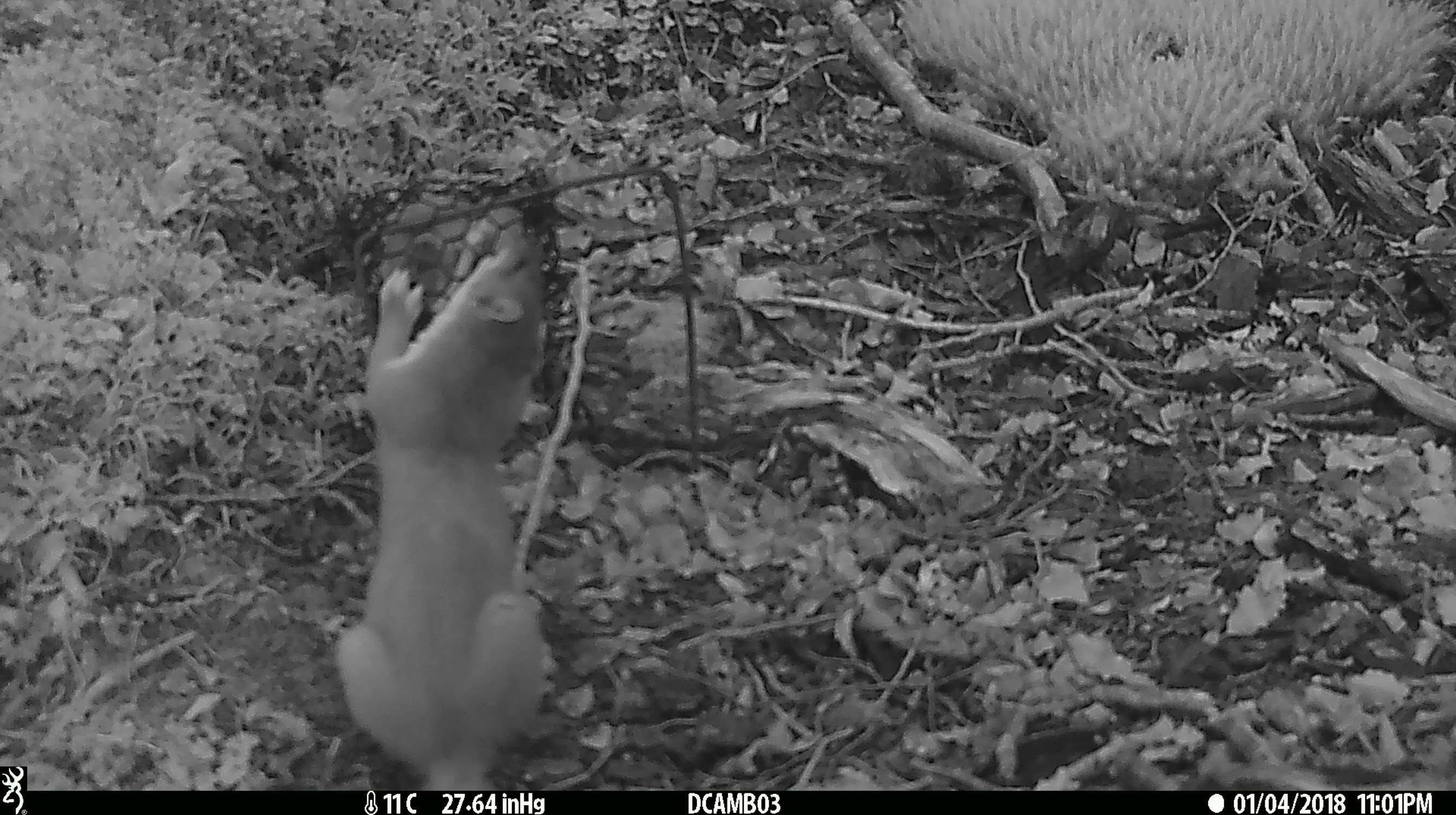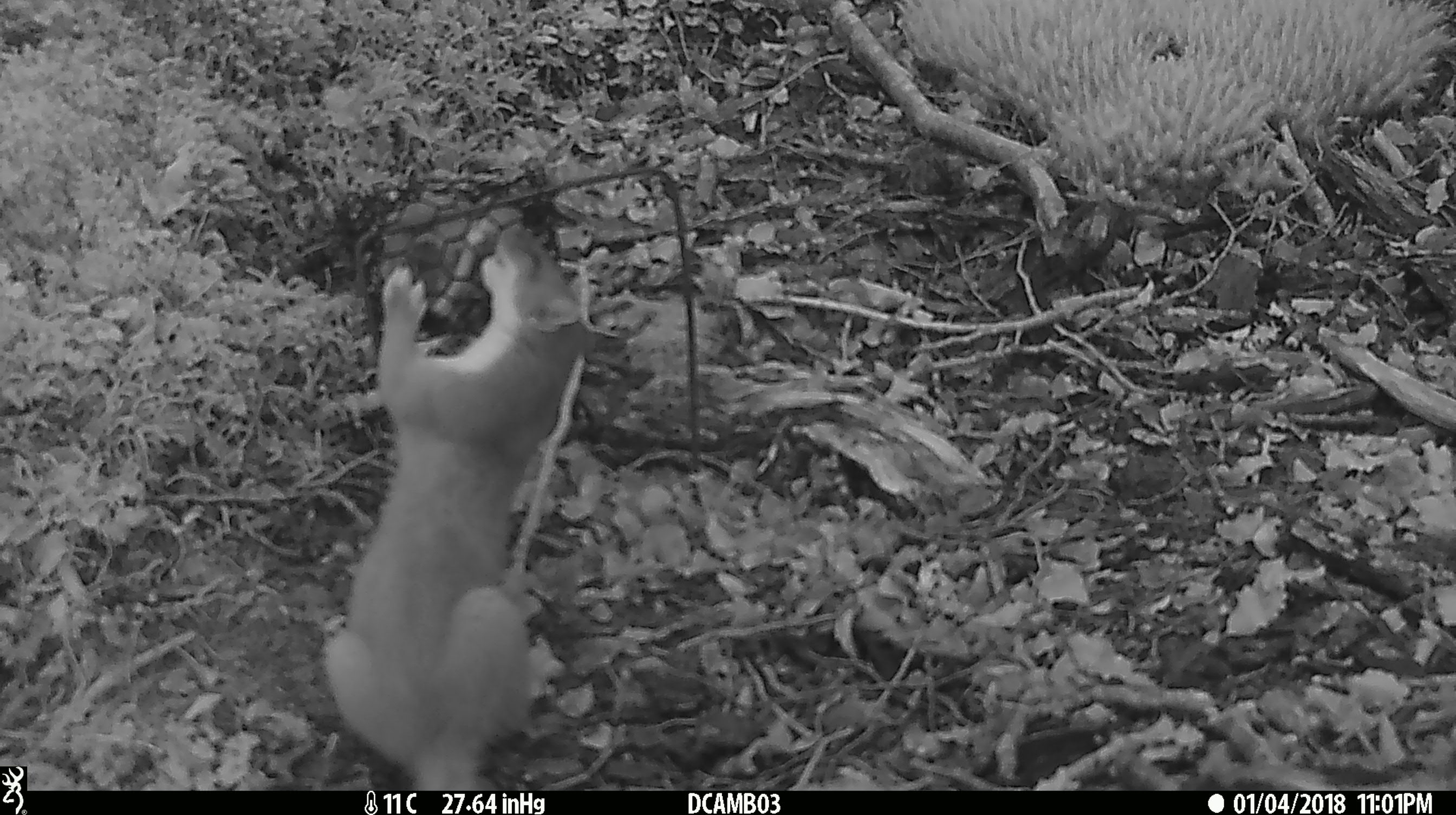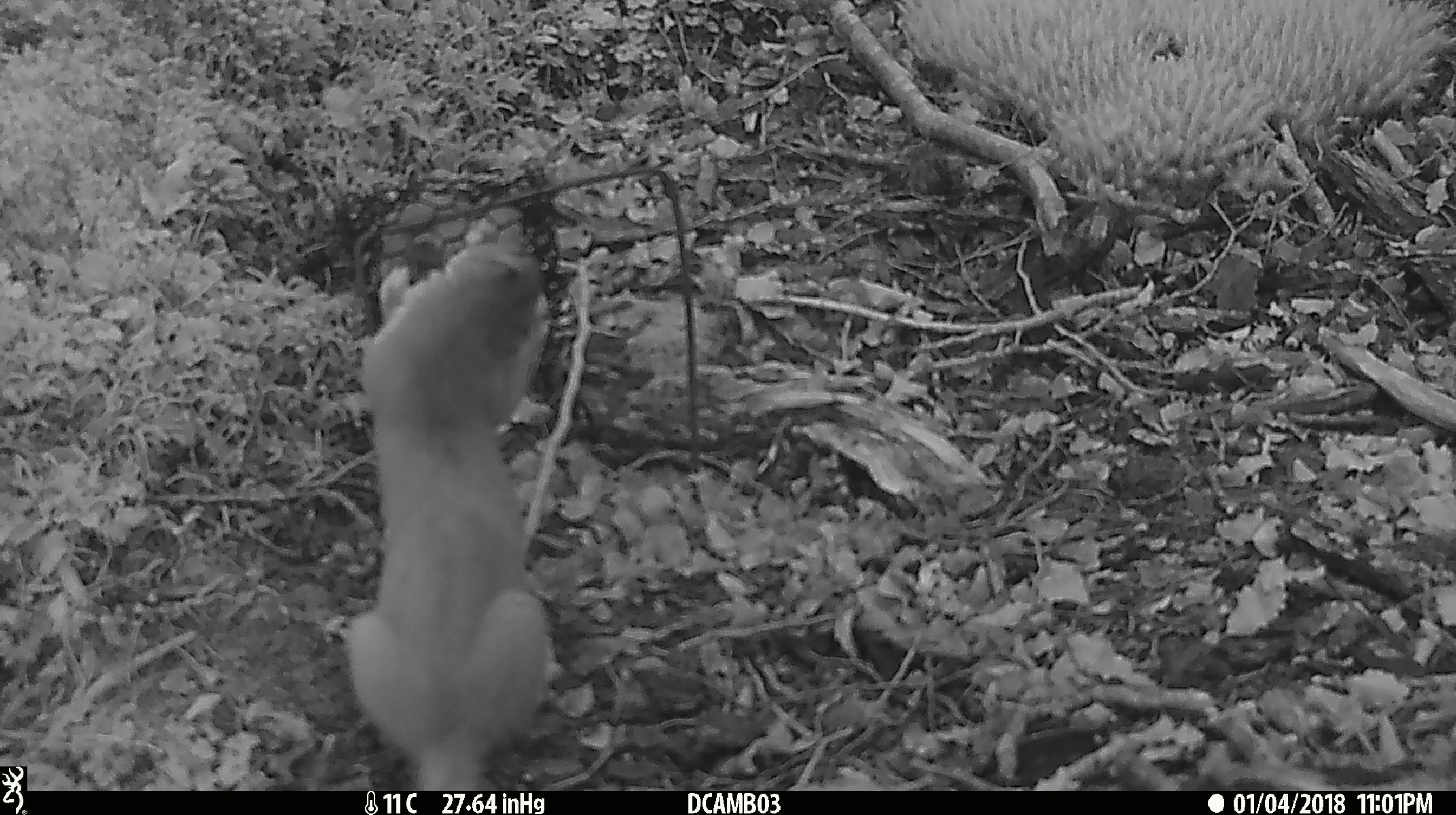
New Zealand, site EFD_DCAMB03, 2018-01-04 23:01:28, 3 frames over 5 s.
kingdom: Animalia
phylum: Chordata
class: Mammalia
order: Carnivora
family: Mustelidae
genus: Mustela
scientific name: Mustela erminea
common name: stoat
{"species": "stoat (Mustela erminea)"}